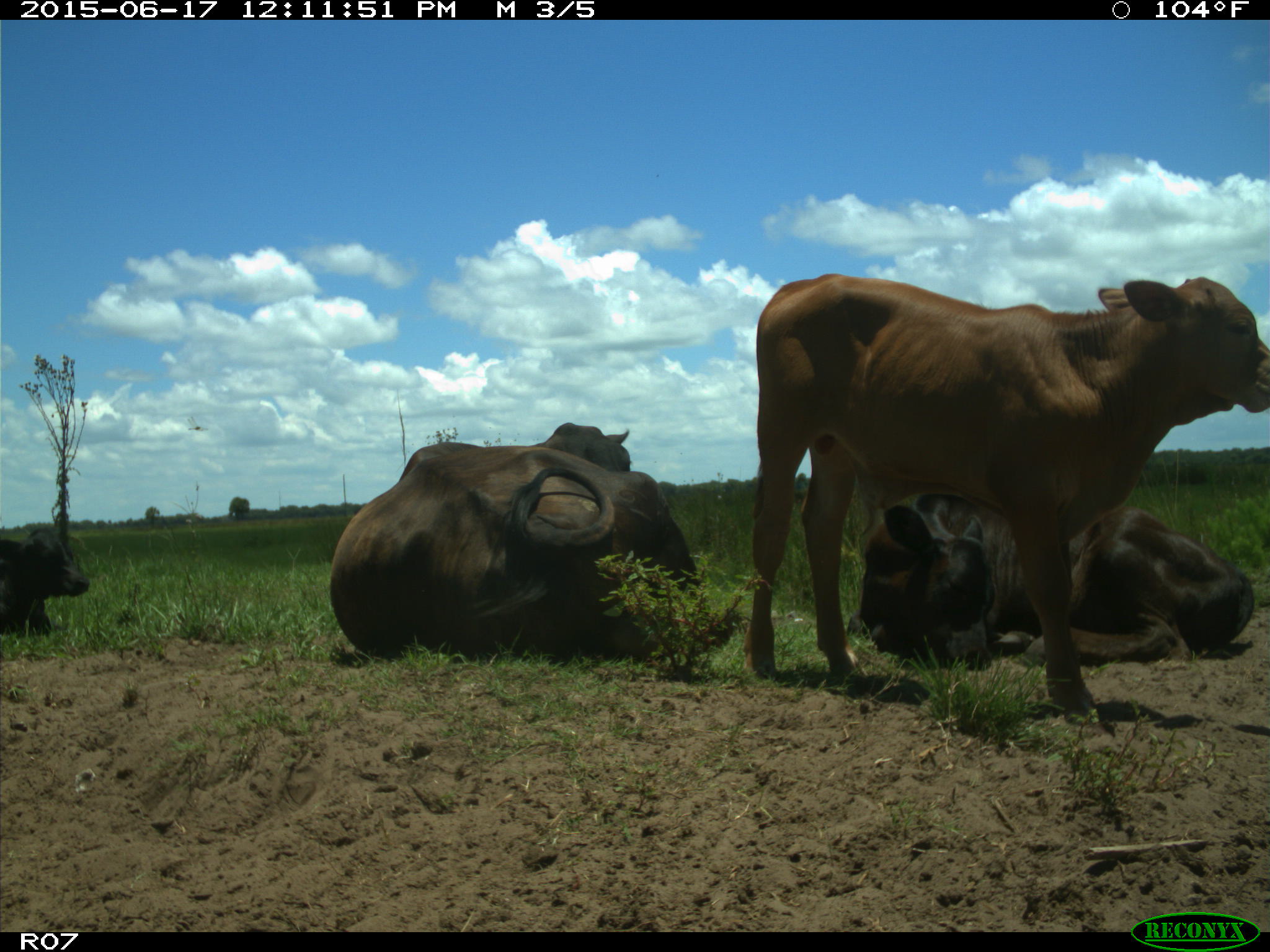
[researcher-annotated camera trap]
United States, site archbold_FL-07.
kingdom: Animalia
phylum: Chordata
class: Mammalia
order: Artiodactyla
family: Bovidae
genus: Bos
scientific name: Bos taurus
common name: domestic cow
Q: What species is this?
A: Bos taurus (domestic cow).